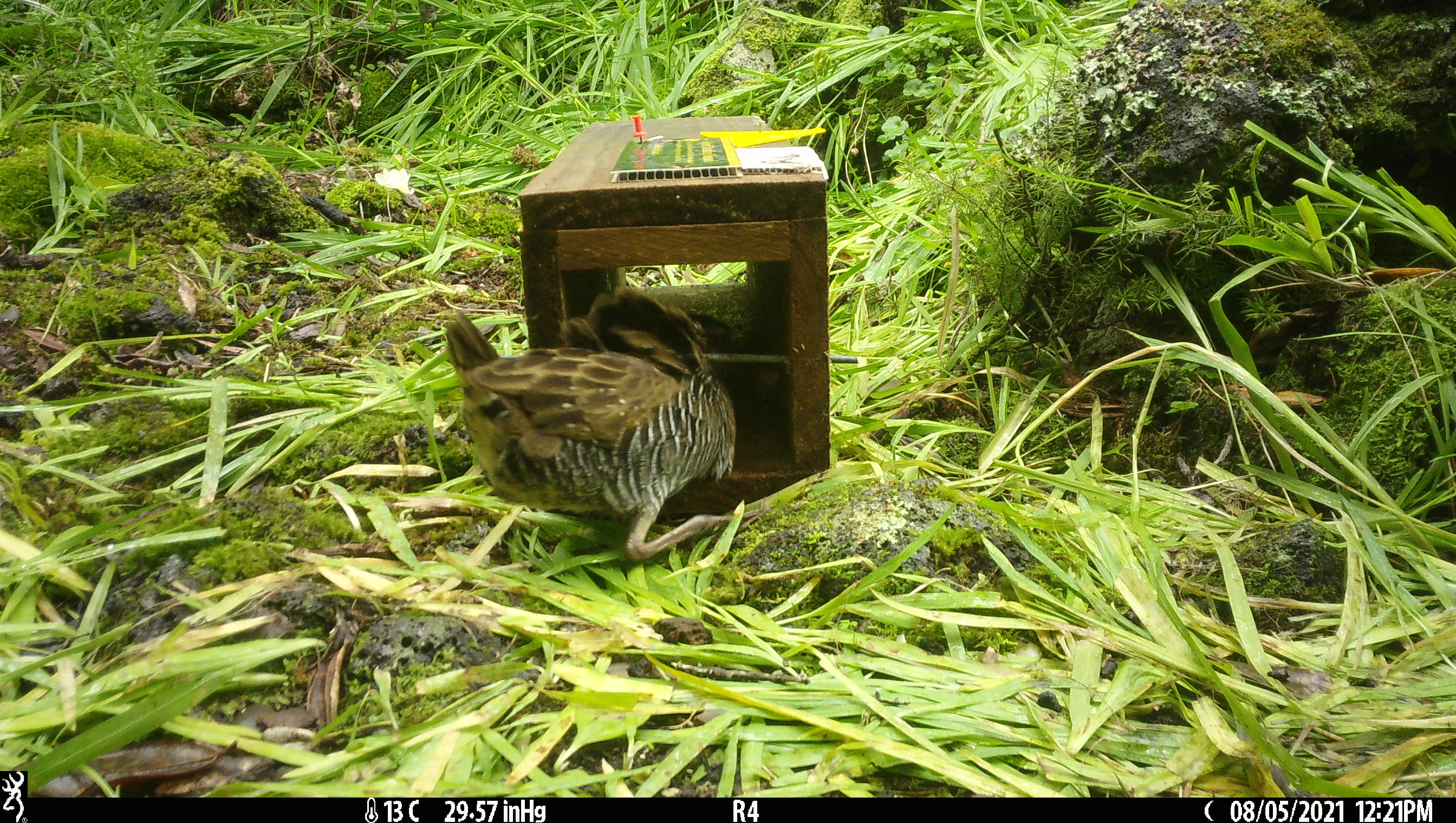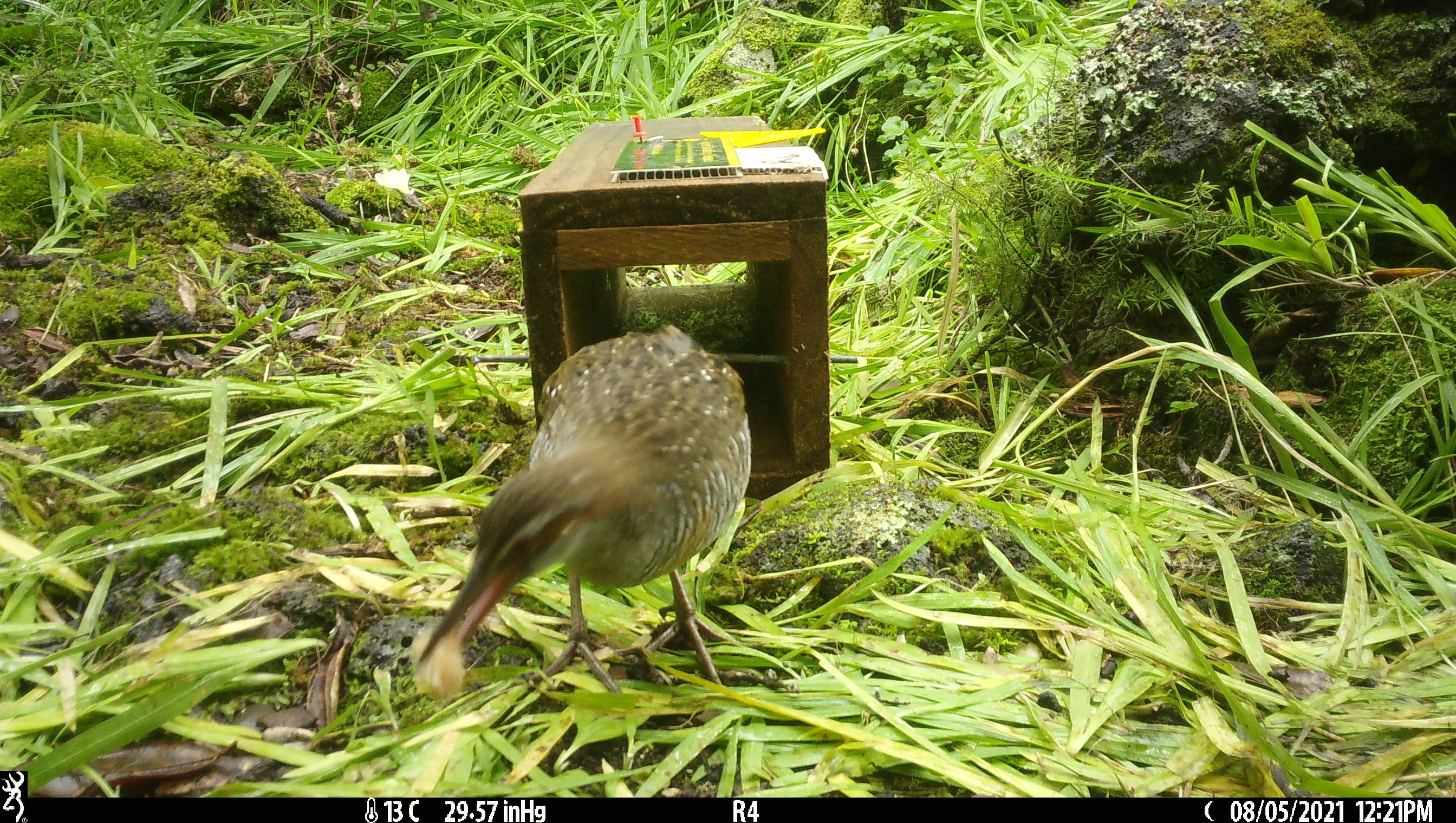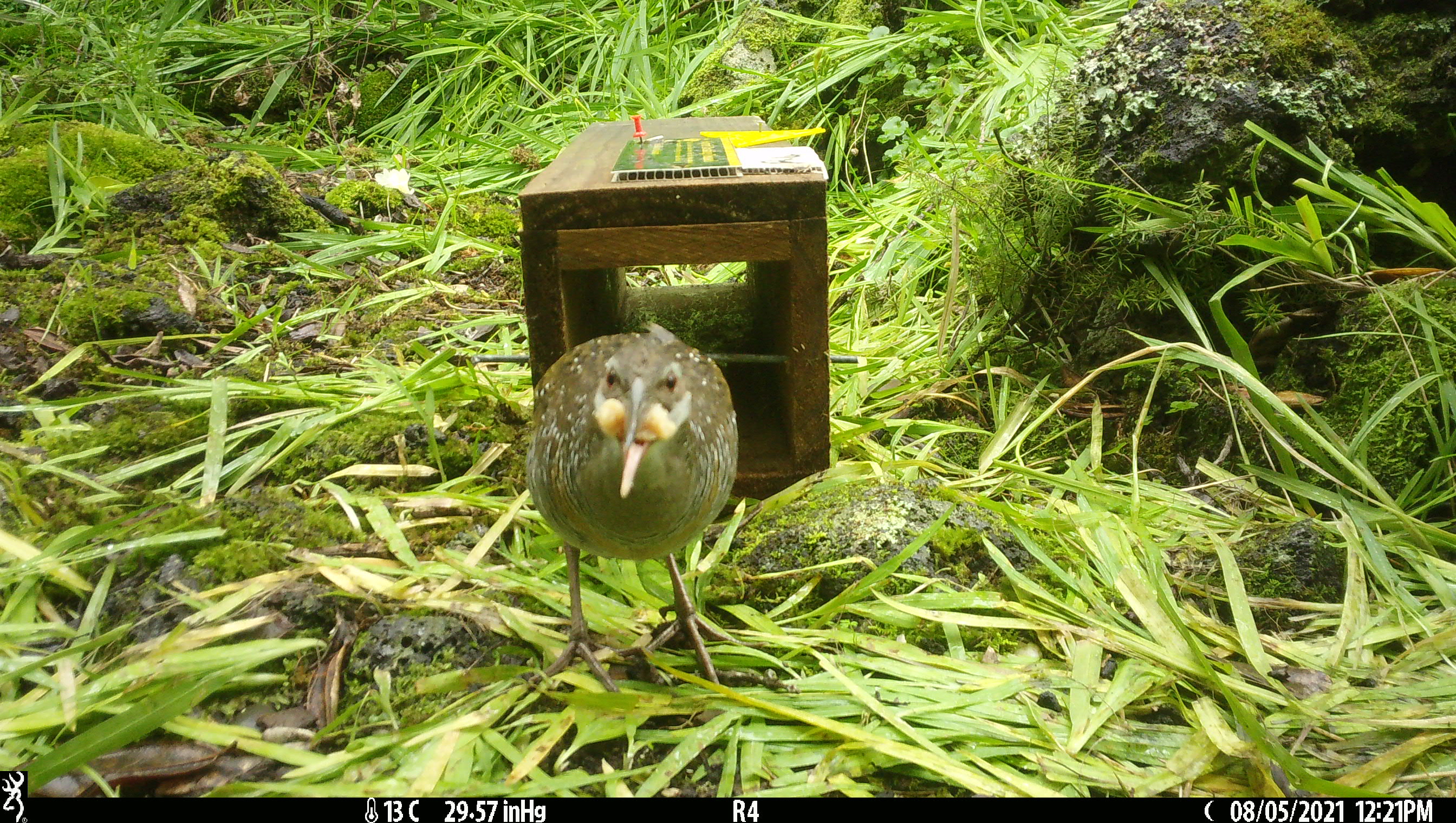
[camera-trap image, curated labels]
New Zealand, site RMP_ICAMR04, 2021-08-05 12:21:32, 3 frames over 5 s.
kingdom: Animalia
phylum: Chordata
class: Aves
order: Gruiformes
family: Rallidae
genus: Gallirallus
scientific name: Gallirallus philippensis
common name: buff-banded rail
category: banded rail